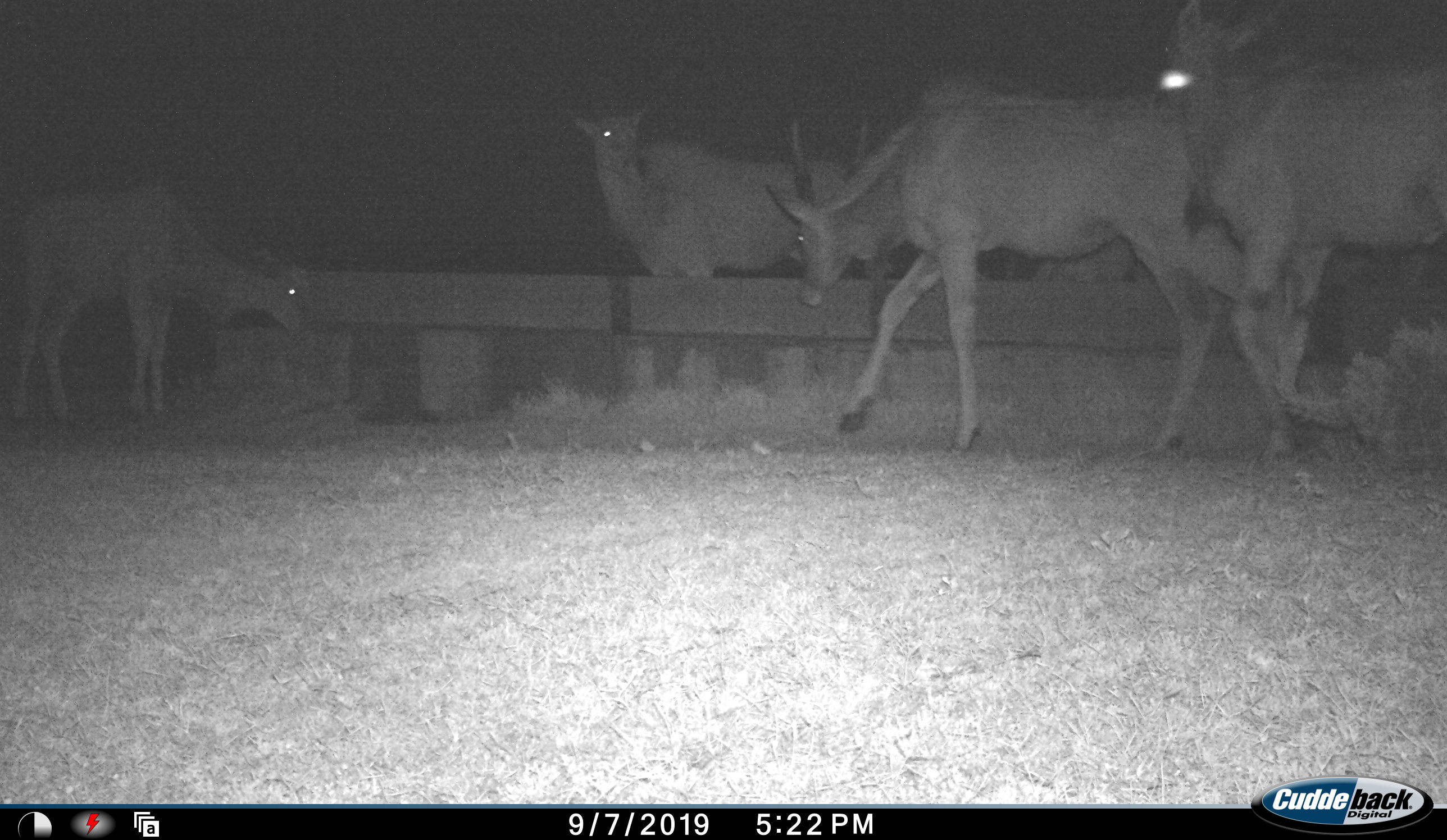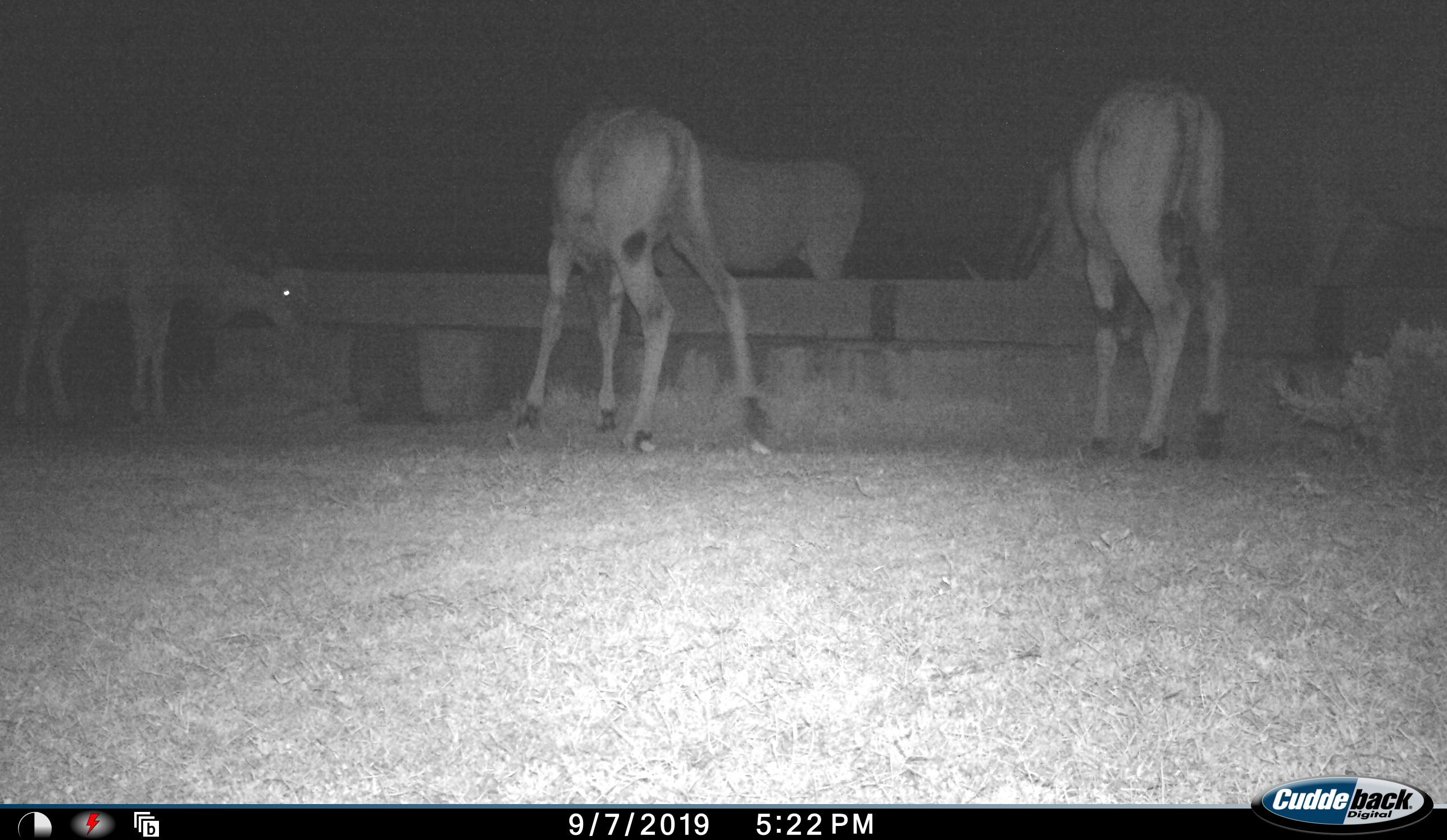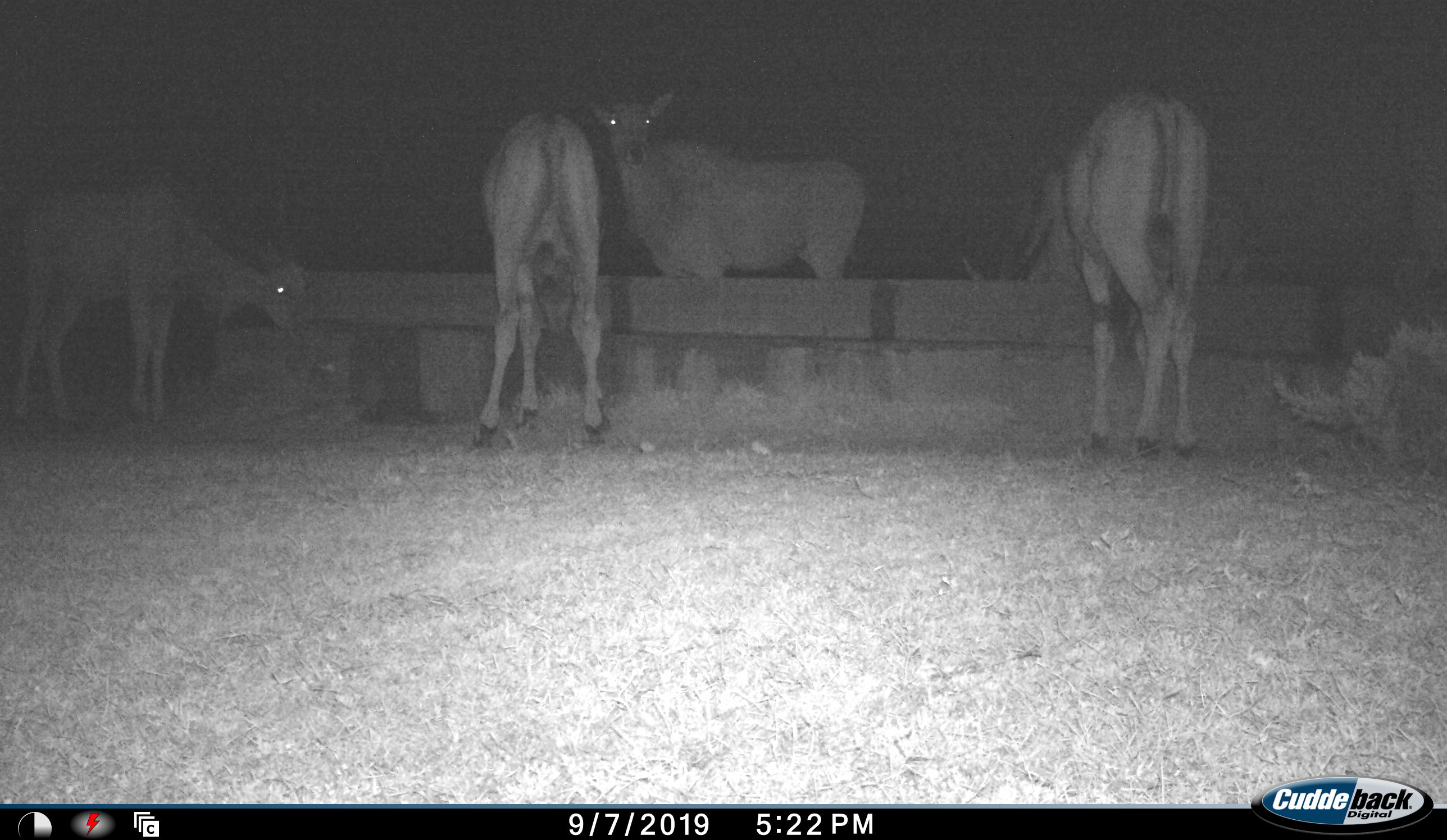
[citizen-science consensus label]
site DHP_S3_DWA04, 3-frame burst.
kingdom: Animalia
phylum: Chordata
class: Mammalia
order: Artiodactyla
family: Bovidae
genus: Tragelaphus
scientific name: Tragelaphus oryx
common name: eland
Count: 5.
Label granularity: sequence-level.